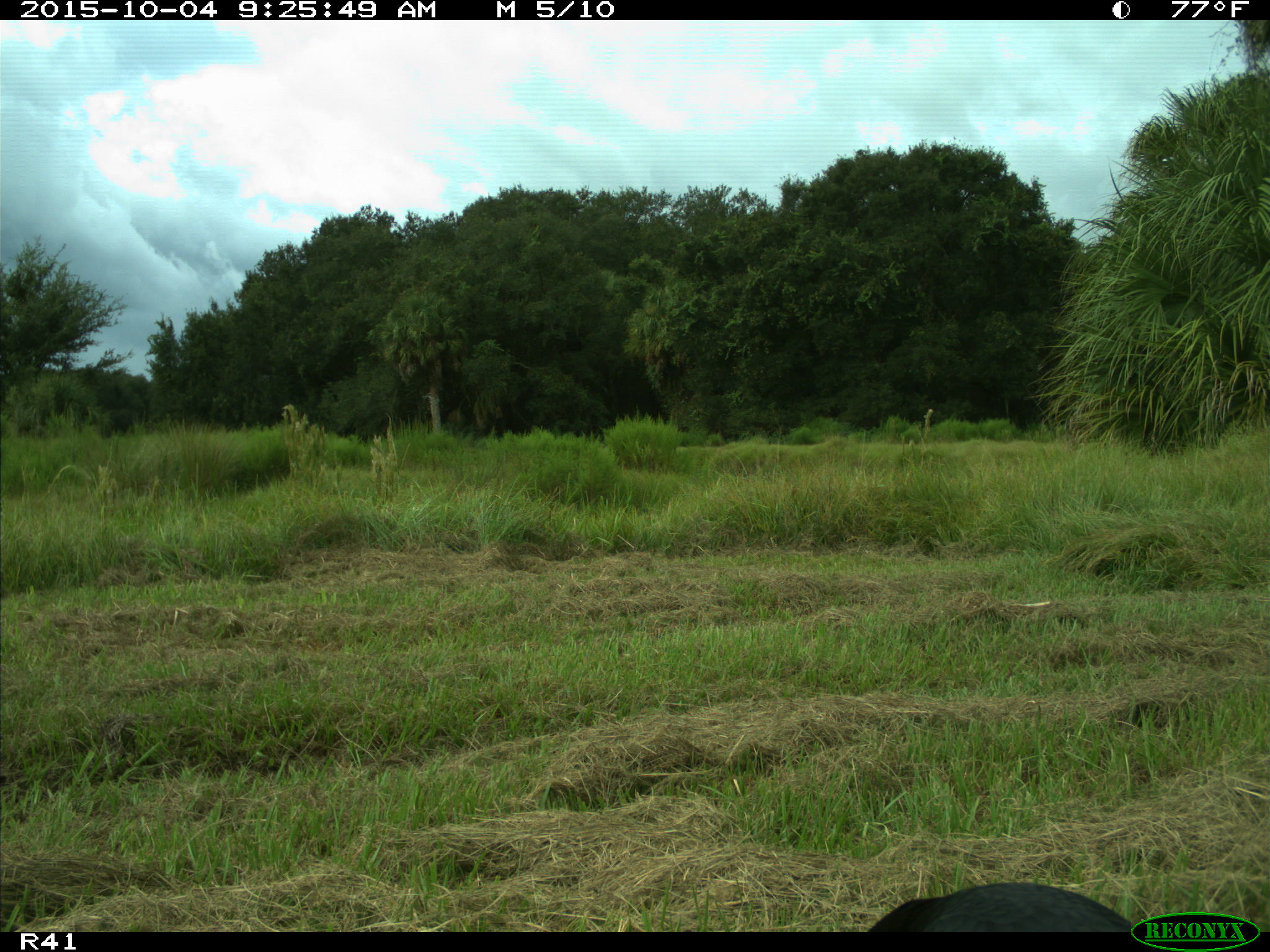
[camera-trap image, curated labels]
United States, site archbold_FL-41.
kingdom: Animalia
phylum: Chordata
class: Aves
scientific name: Aves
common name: birds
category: unidentified bird